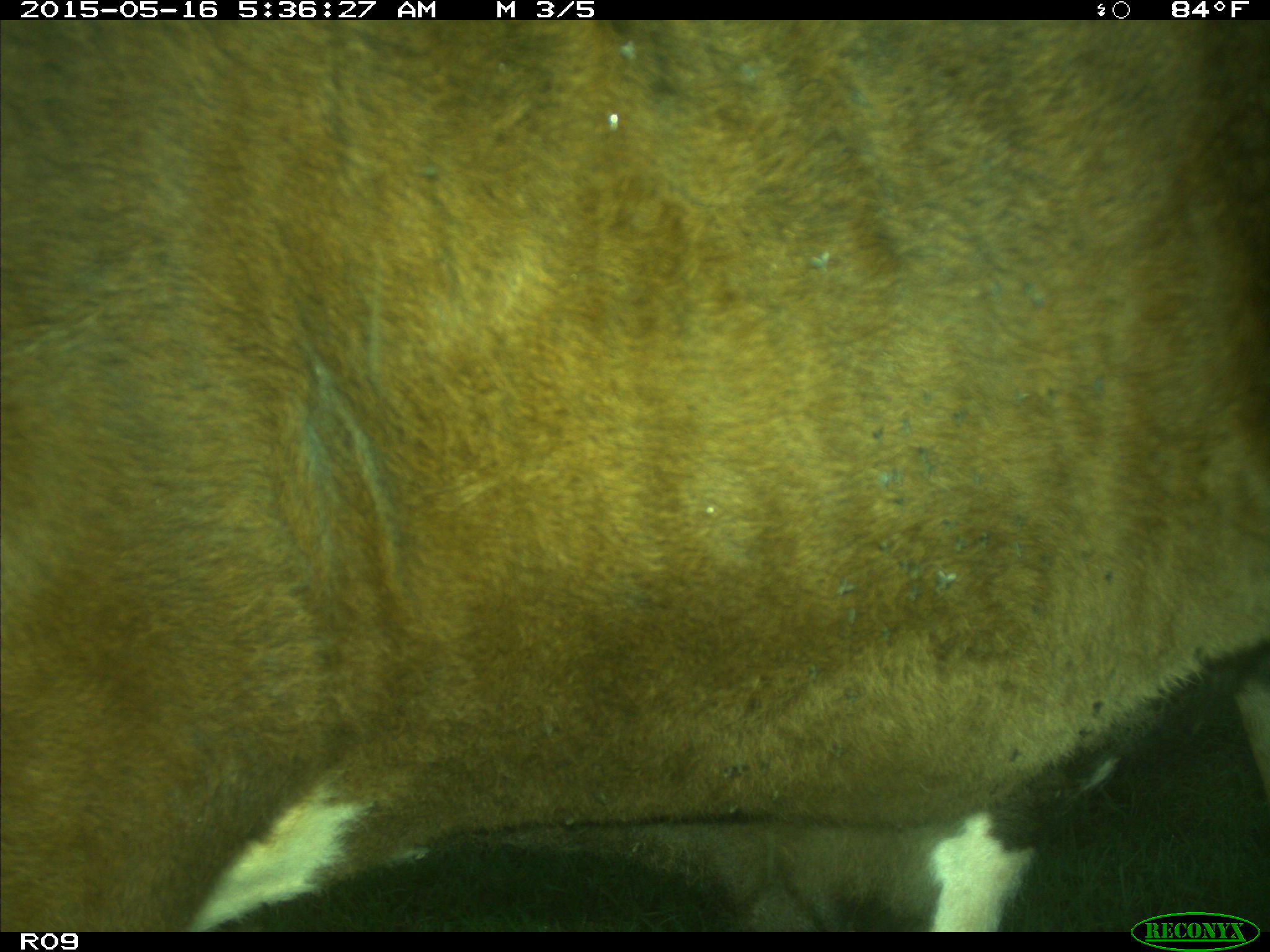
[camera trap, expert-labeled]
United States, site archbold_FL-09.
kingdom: Animalia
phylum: Chordata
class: Mammalia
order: Artiodactyla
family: Bovidae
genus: Bos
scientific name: Bos taurus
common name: domestic cow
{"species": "Bos taurus (domestic cow)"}